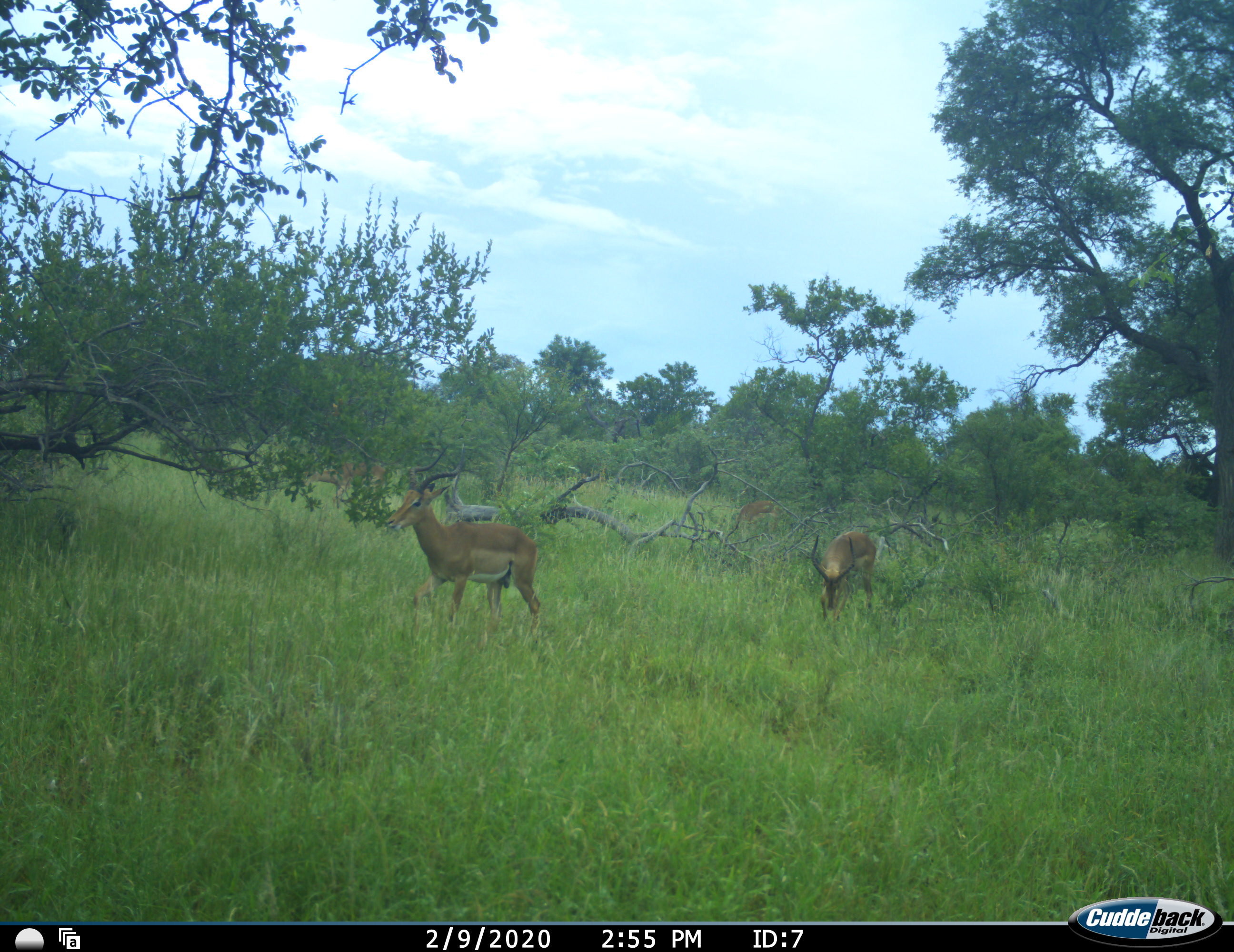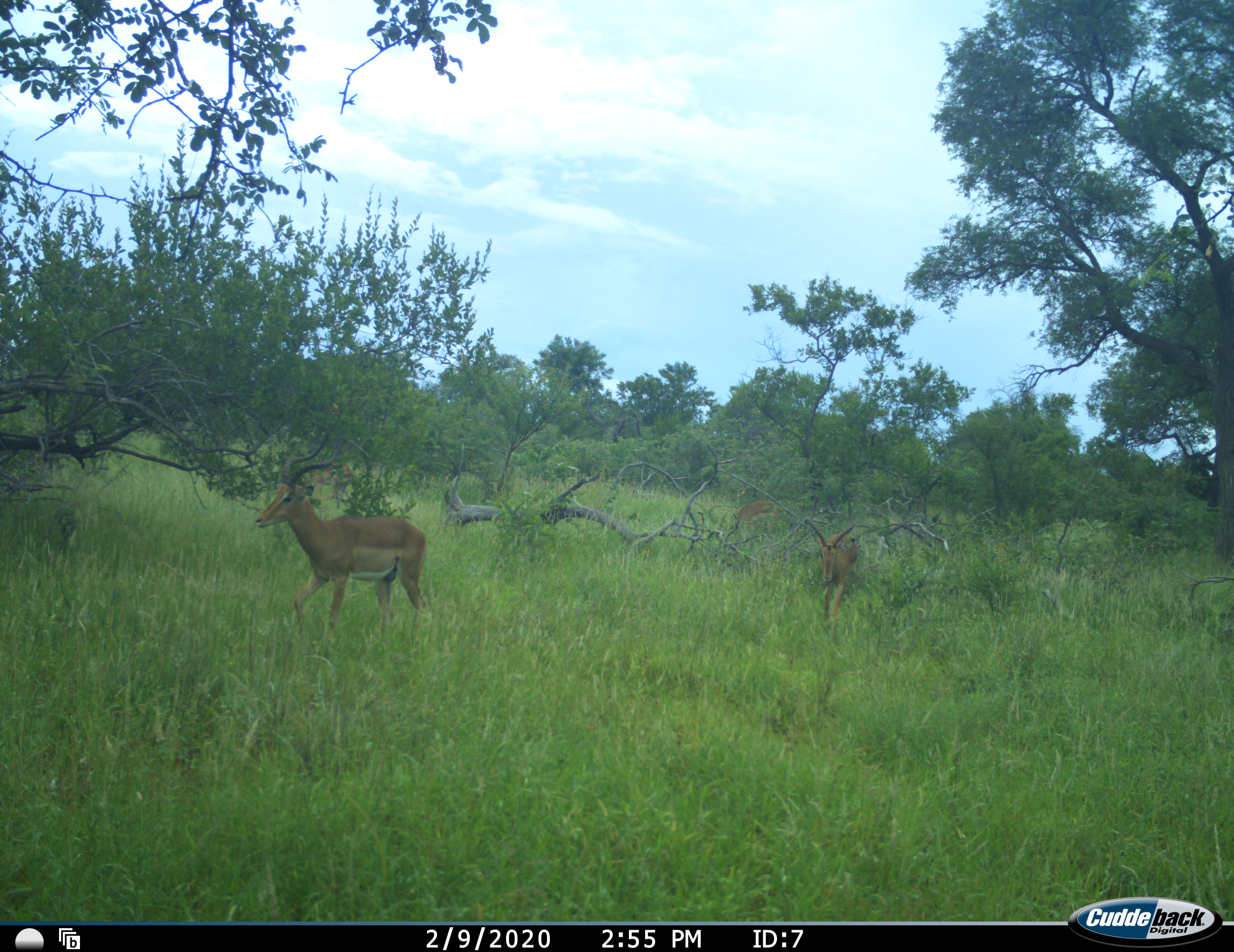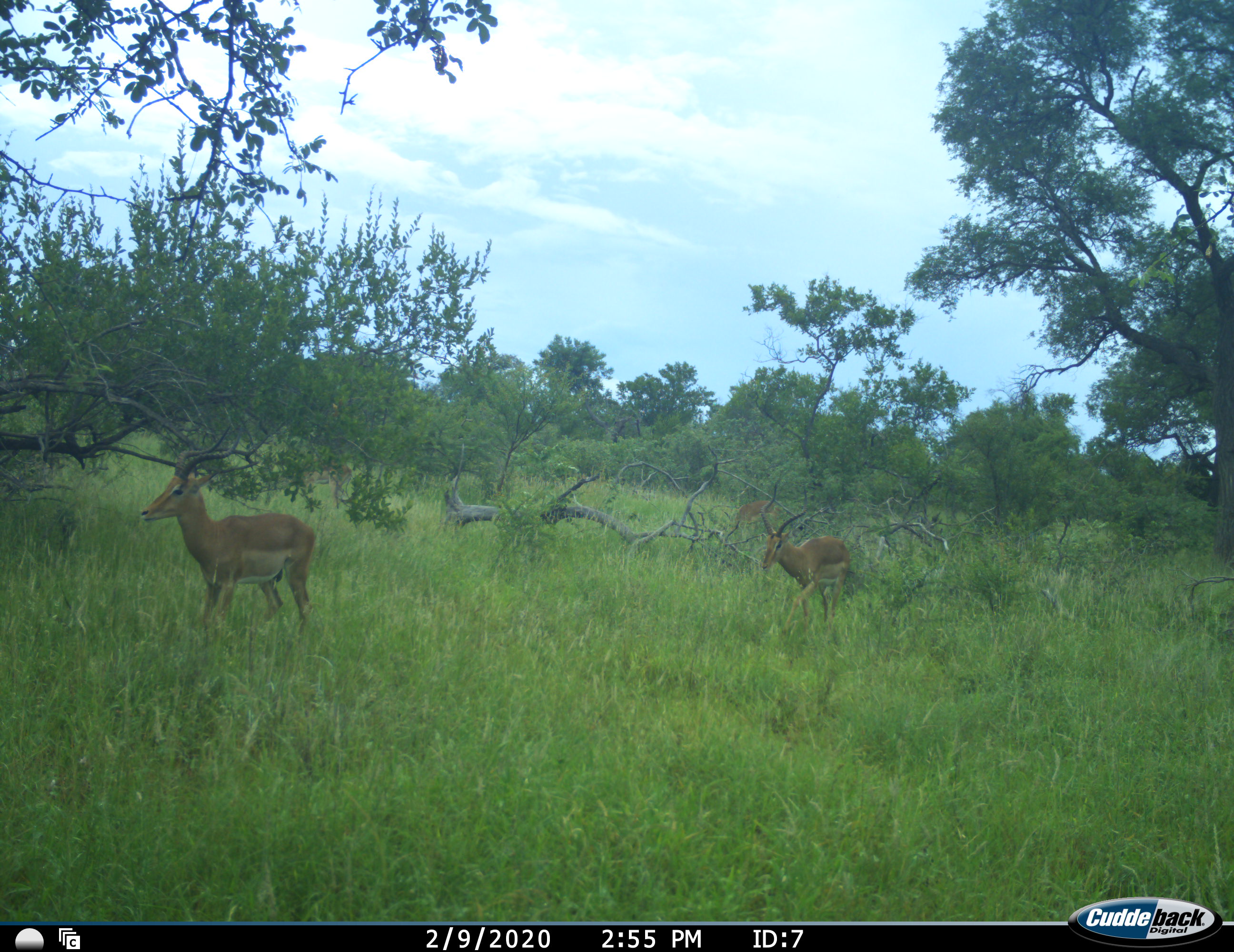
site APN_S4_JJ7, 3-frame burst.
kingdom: Animalia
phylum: Chordata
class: Mammalia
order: Artiodactyla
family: Bovidae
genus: Aepyceros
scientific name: Aepyceros melampus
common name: impala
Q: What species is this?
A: Impala (Aepyceros melampus).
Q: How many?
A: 4.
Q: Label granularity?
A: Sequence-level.